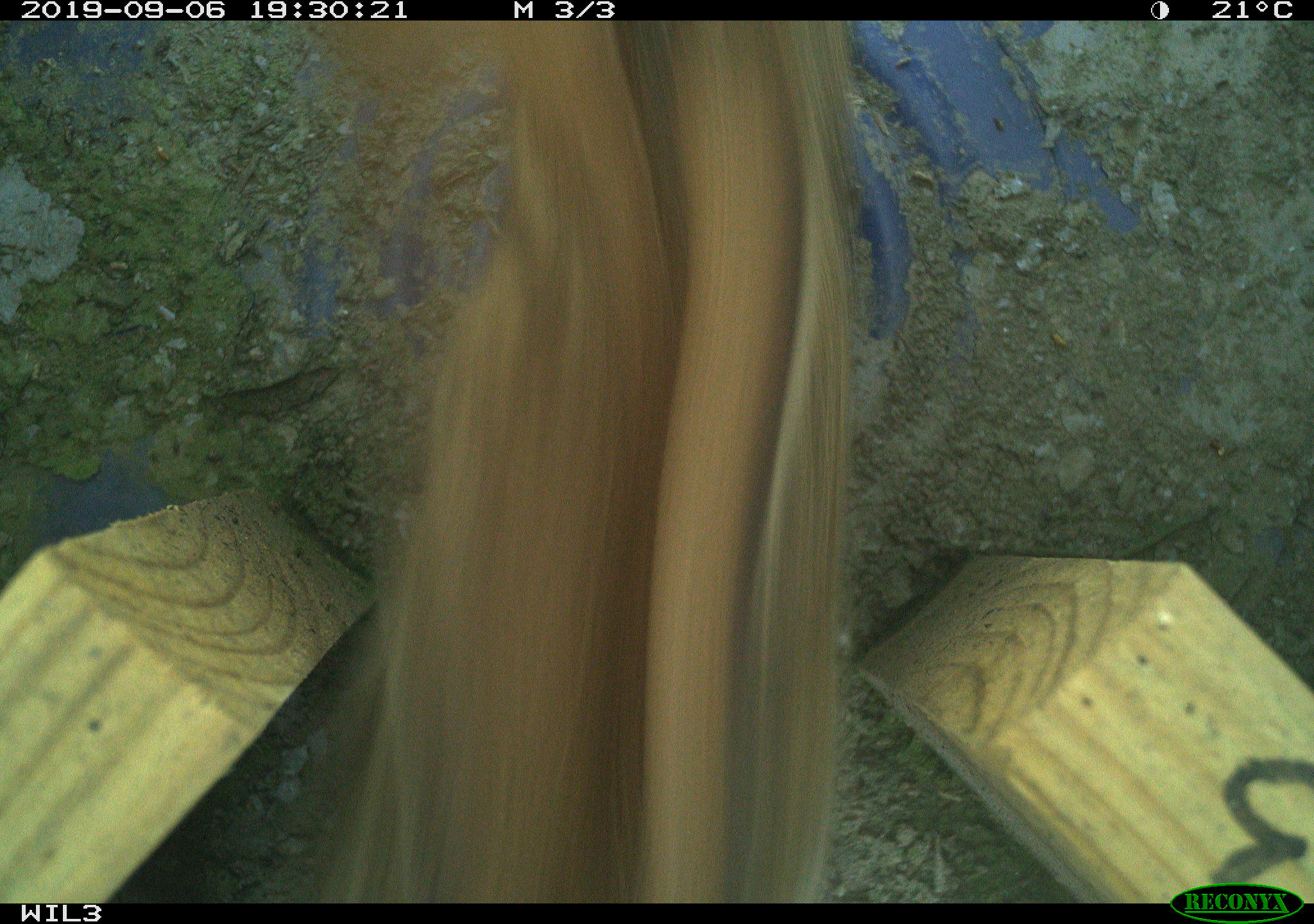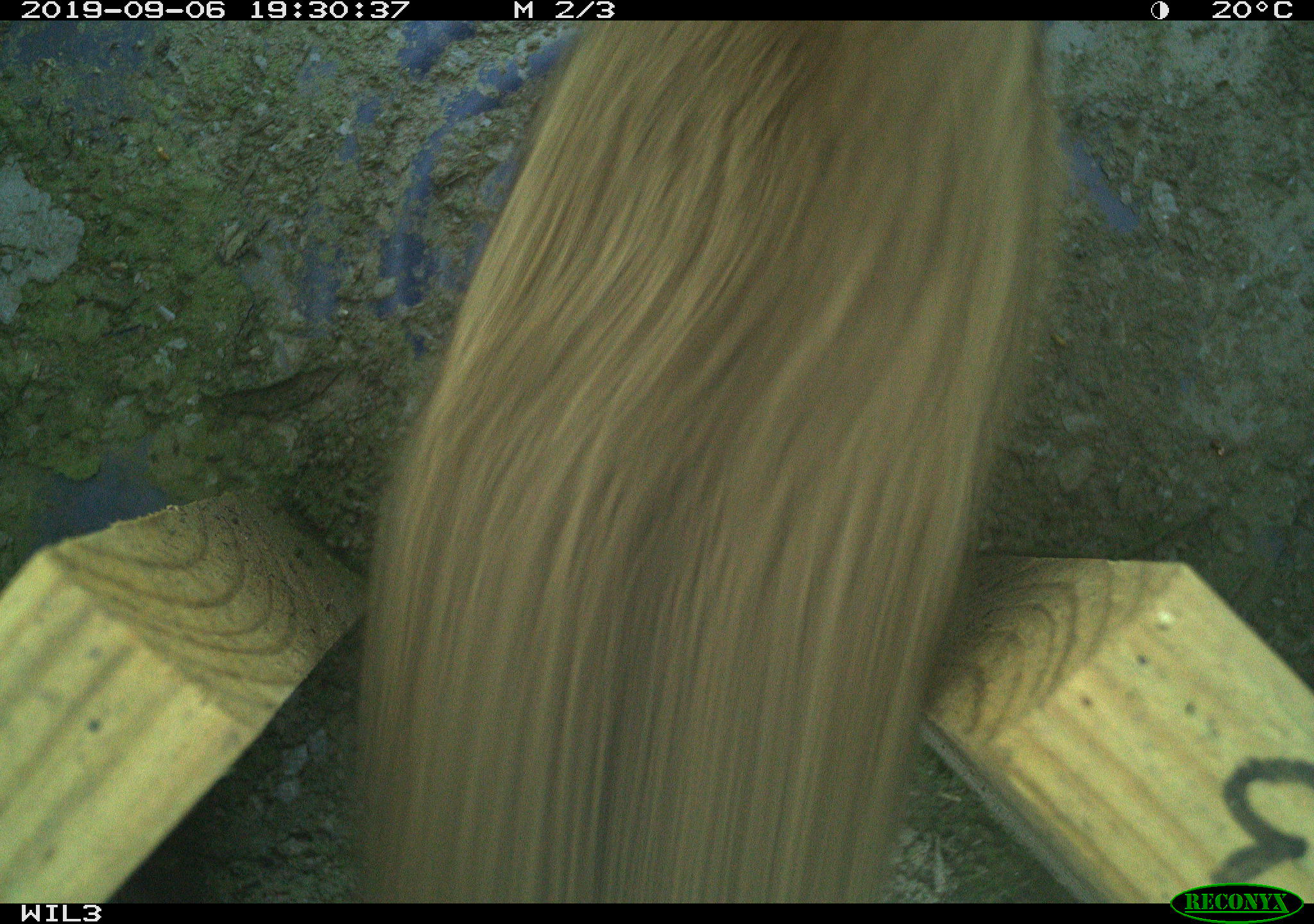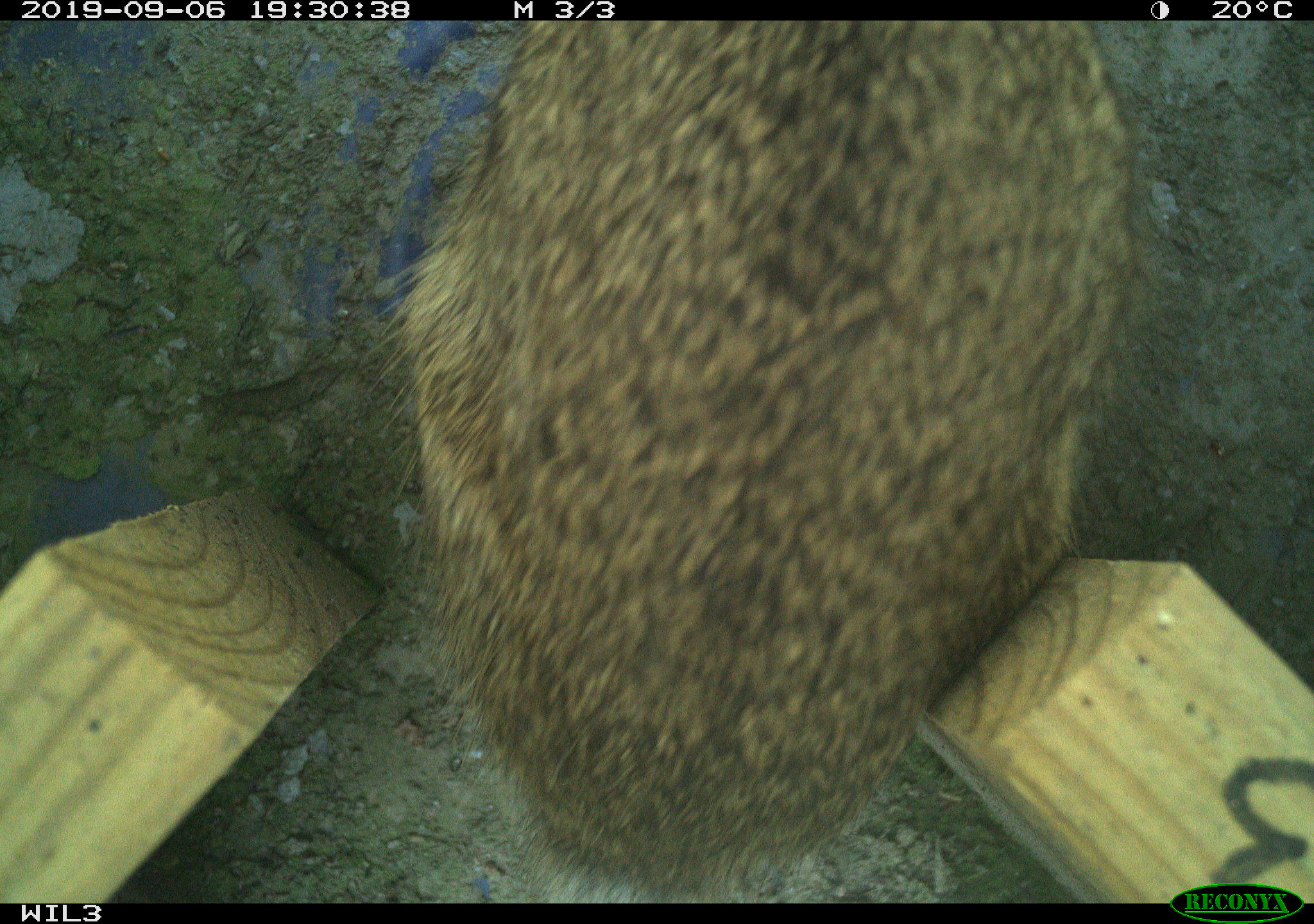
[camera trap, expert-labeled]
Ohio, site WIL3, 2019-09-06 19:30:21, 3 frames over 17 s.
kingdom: Animalia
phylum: Chordata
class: Mammalia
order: Lagomorpha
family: Leporidae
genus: Sylvilagus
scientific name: Sylvilagus floridanus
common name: eastern cottontail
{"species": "eastern cottontail (Sylvilagus floridanus)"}